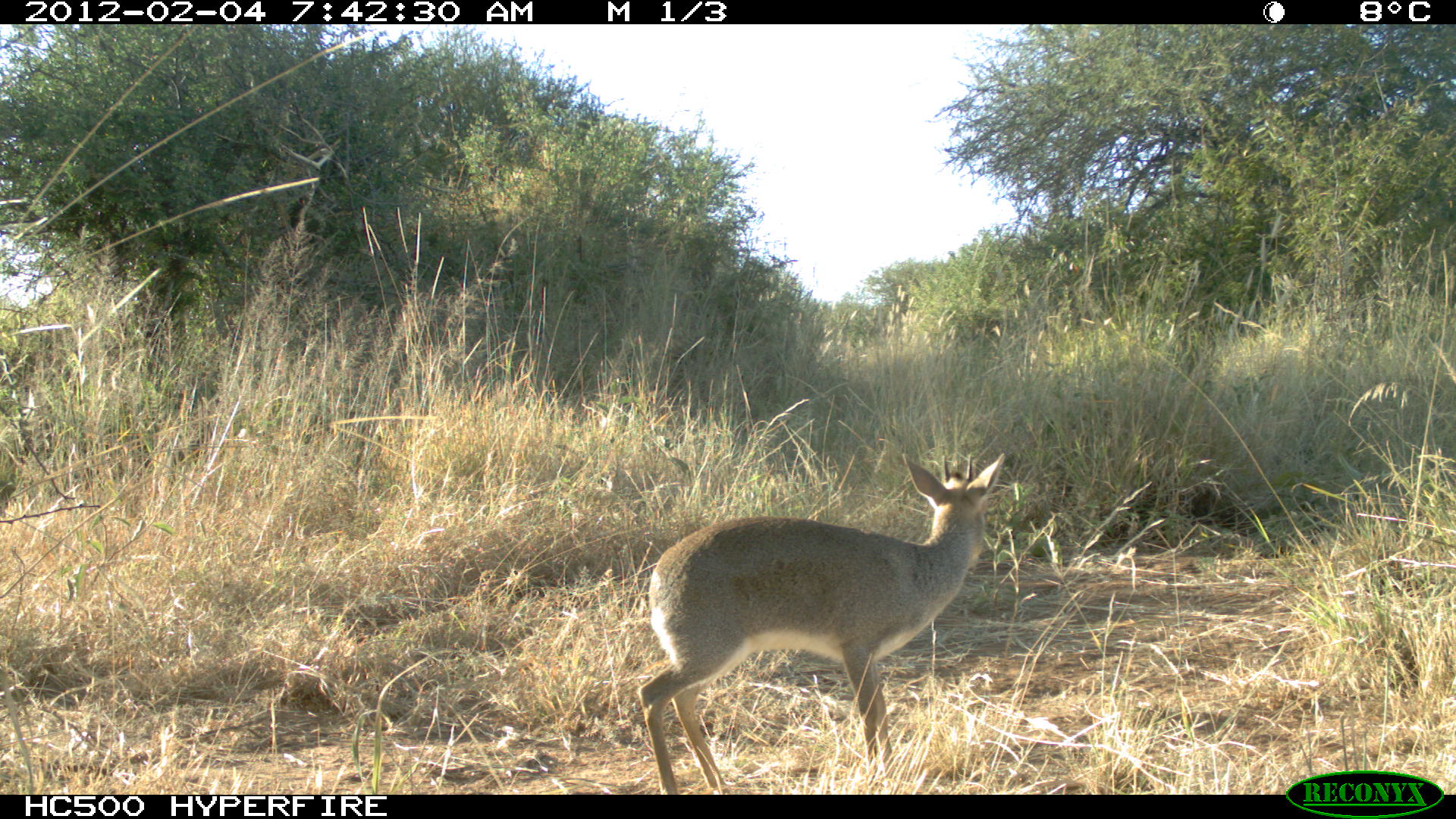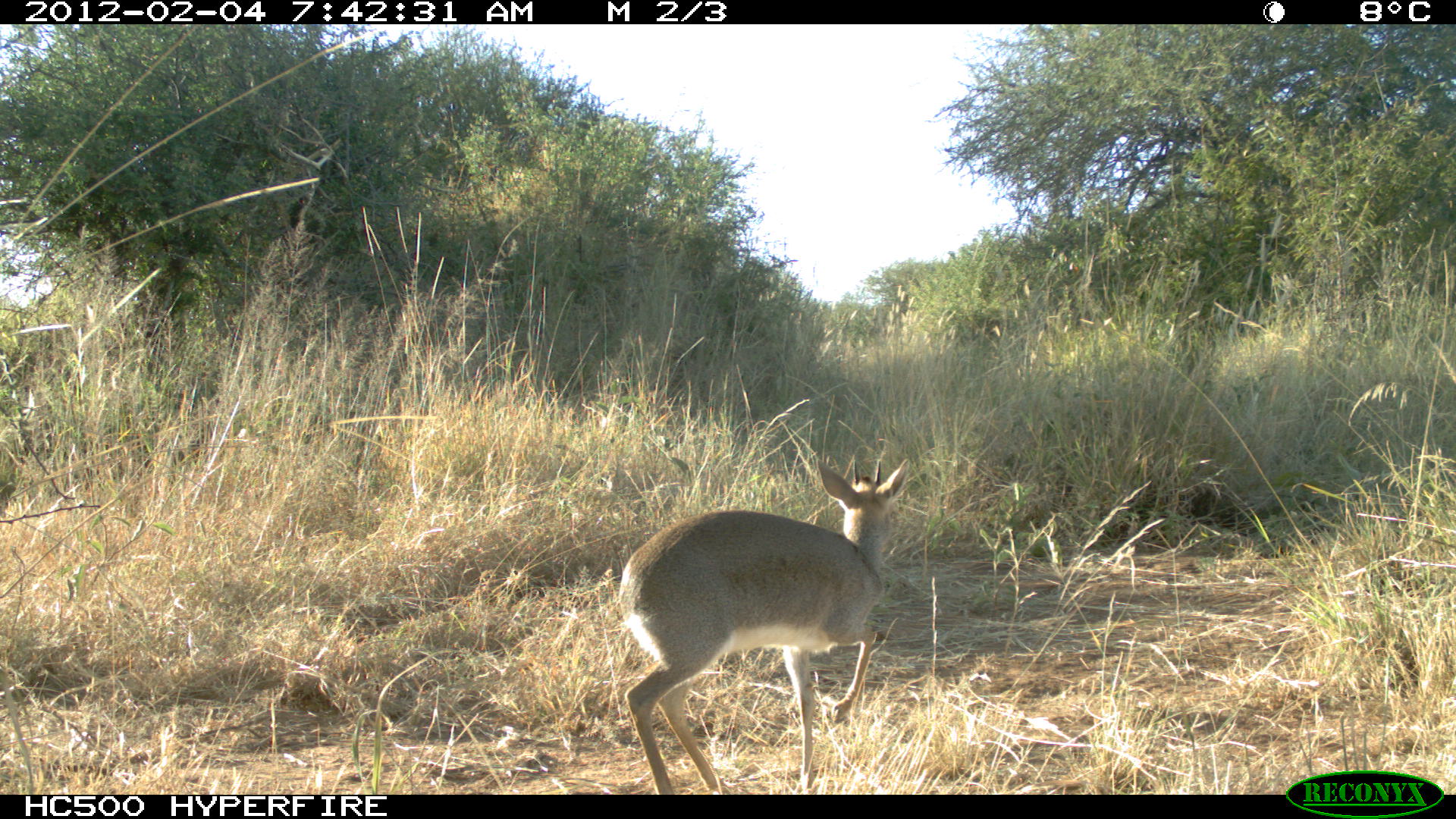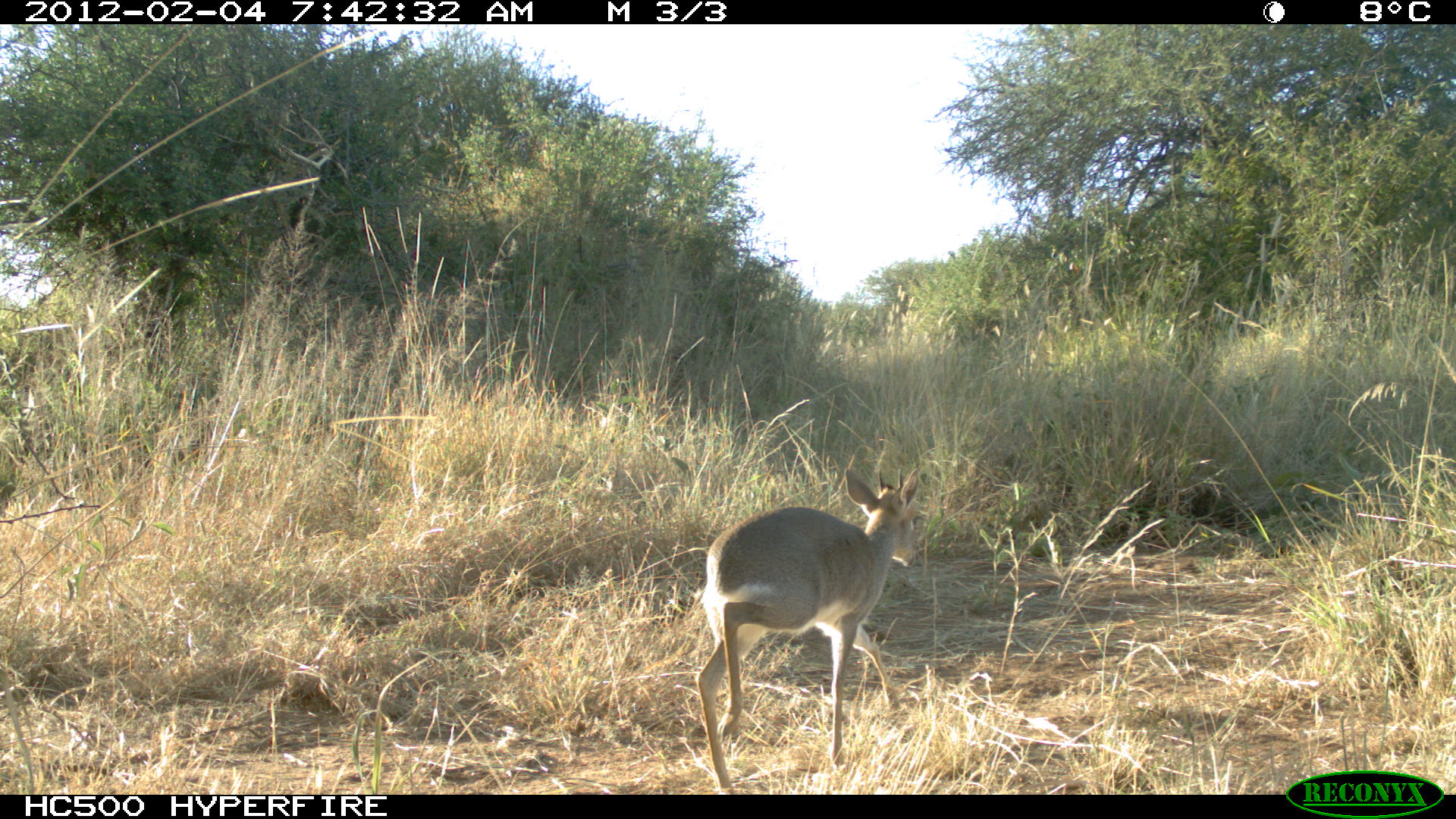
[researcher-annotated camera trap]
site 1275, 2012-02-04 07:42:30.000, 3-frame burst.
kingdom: Animalia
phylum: Chordata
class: Mammalia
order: Artiodactyla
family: Bovidae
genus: Madoqua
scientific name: Madoqua guentheri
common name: günther's dik-dik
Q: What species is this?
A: Madoqua guentheri (günther's dik-dik).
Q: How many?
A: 1.